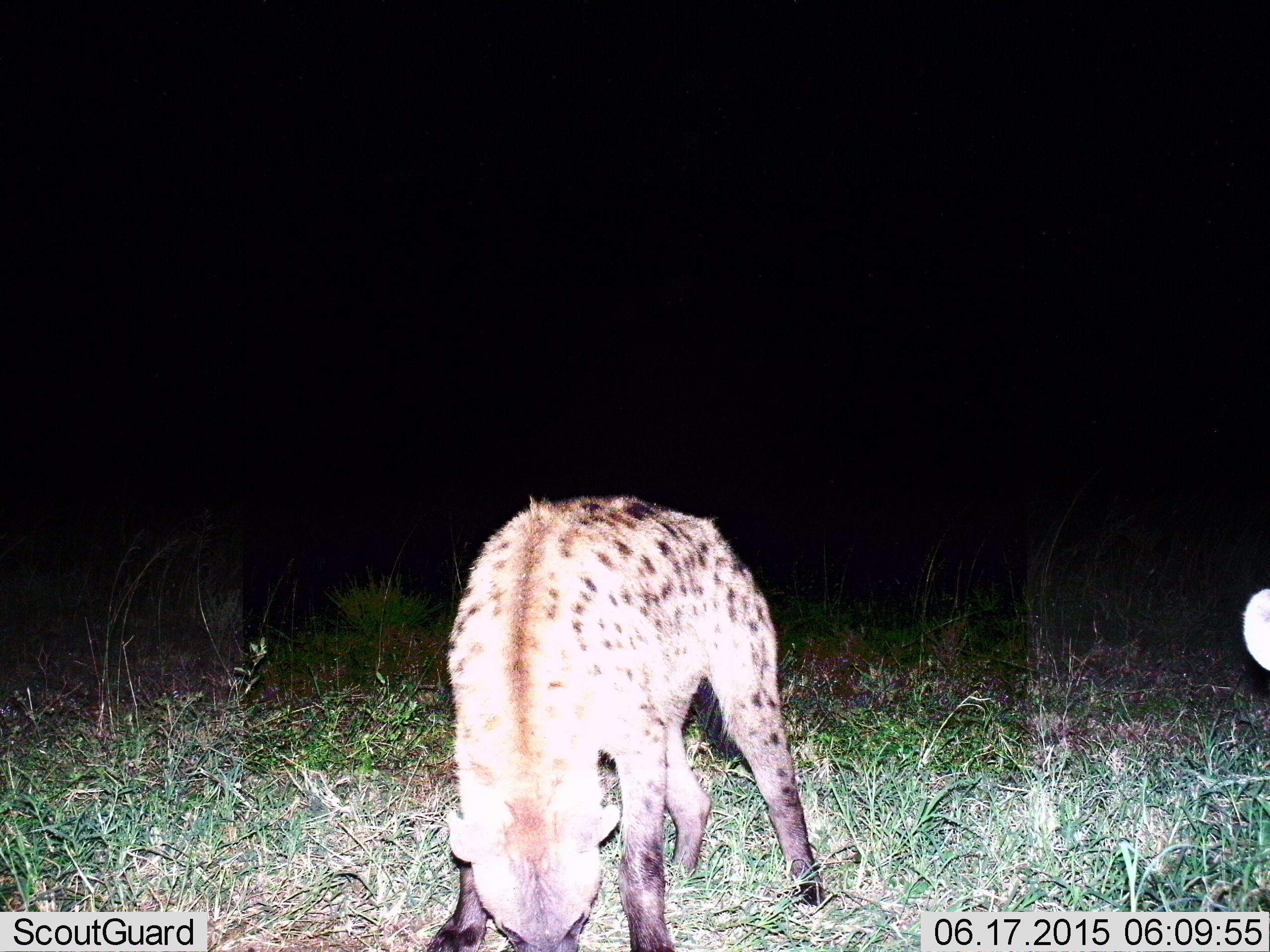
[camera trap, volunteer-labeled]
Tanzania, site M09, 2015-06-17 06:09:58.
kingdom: Animalia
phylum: Chordata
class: Mammalia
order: Carnivora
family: Hyaenidae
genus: Crocuta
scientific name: Crocuta crocuta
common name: spotted hyena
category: hyenaspotted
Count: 2.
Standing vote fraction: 70%.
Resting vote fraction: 0%.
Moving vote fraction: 0%.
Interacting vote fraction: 0%.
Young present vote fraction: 0%.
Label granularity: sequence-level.